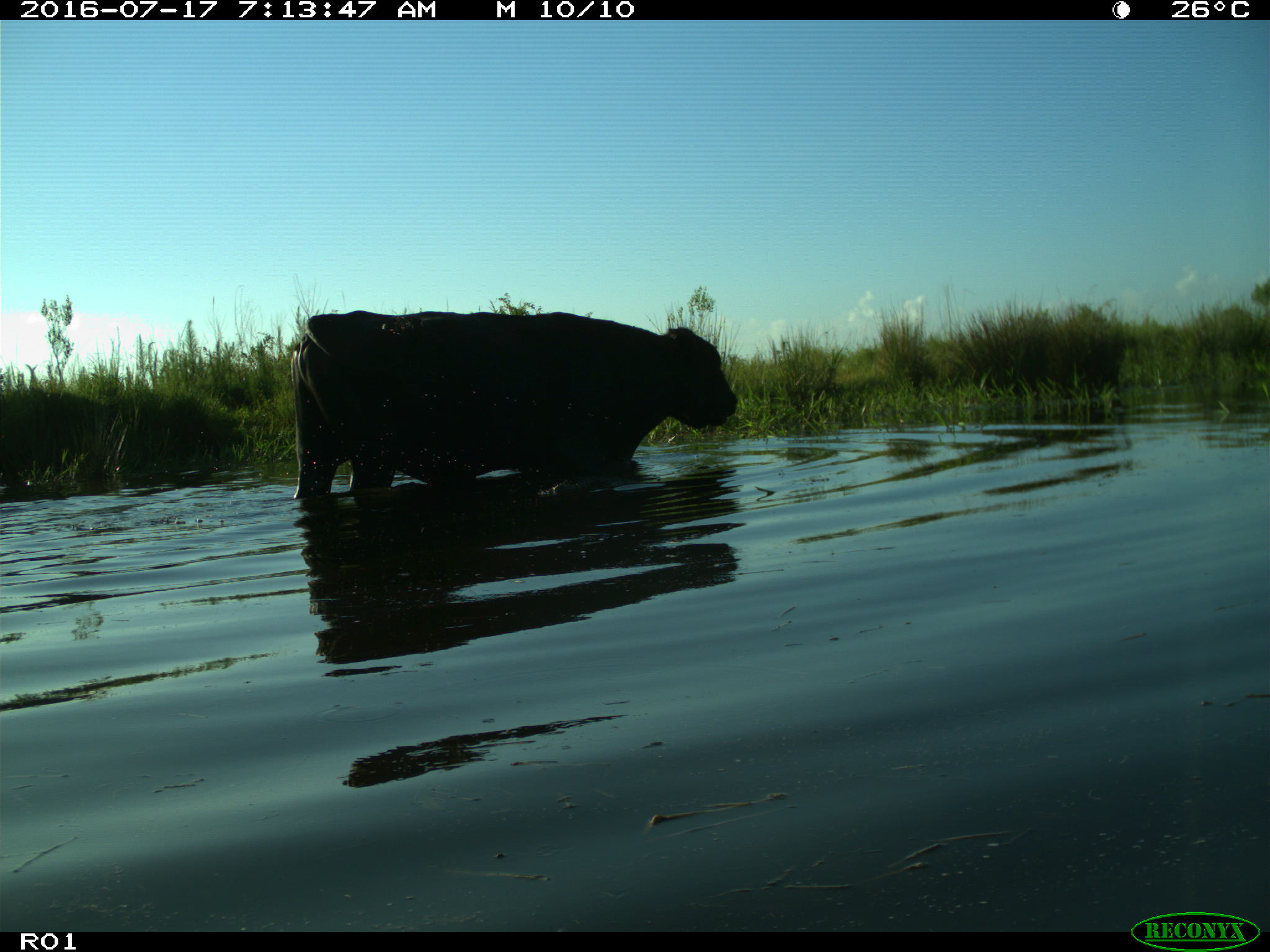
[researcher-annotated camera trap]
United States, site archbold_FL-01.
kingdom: Animalia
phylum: Chordata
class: Mammalia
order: Artiodactyla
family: Bovidae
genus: Bos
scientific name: Bos taurus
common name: domestic cow